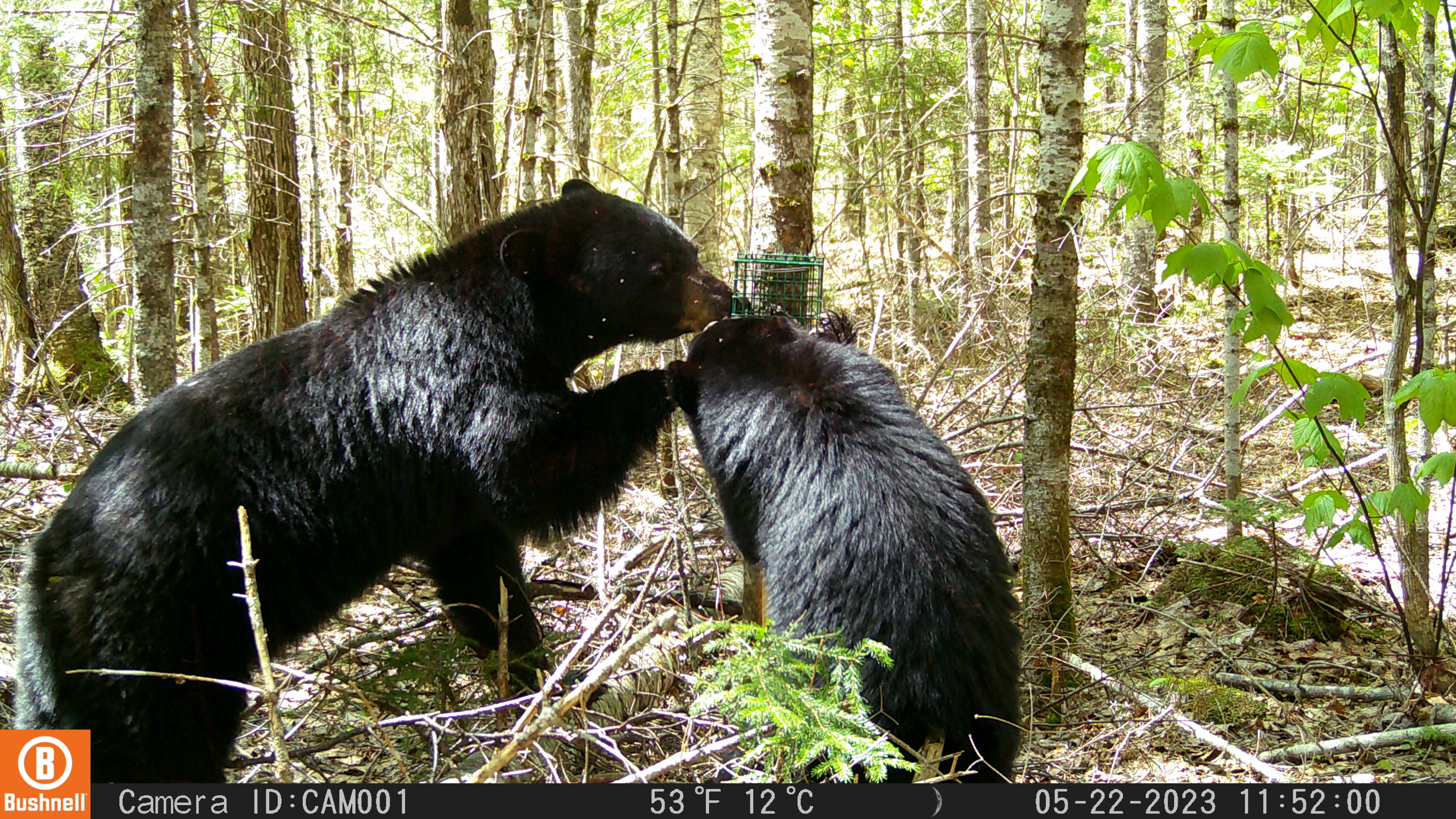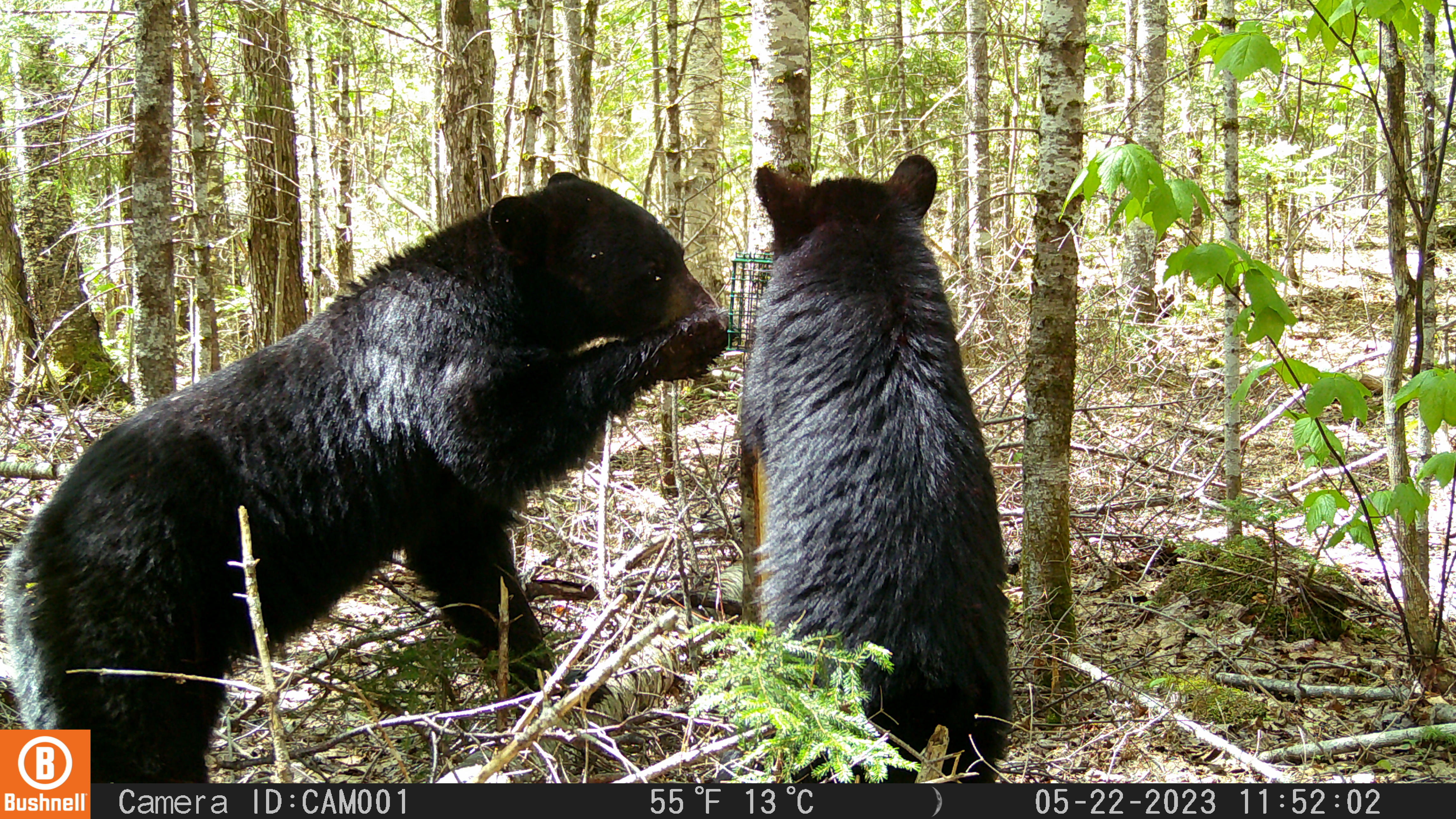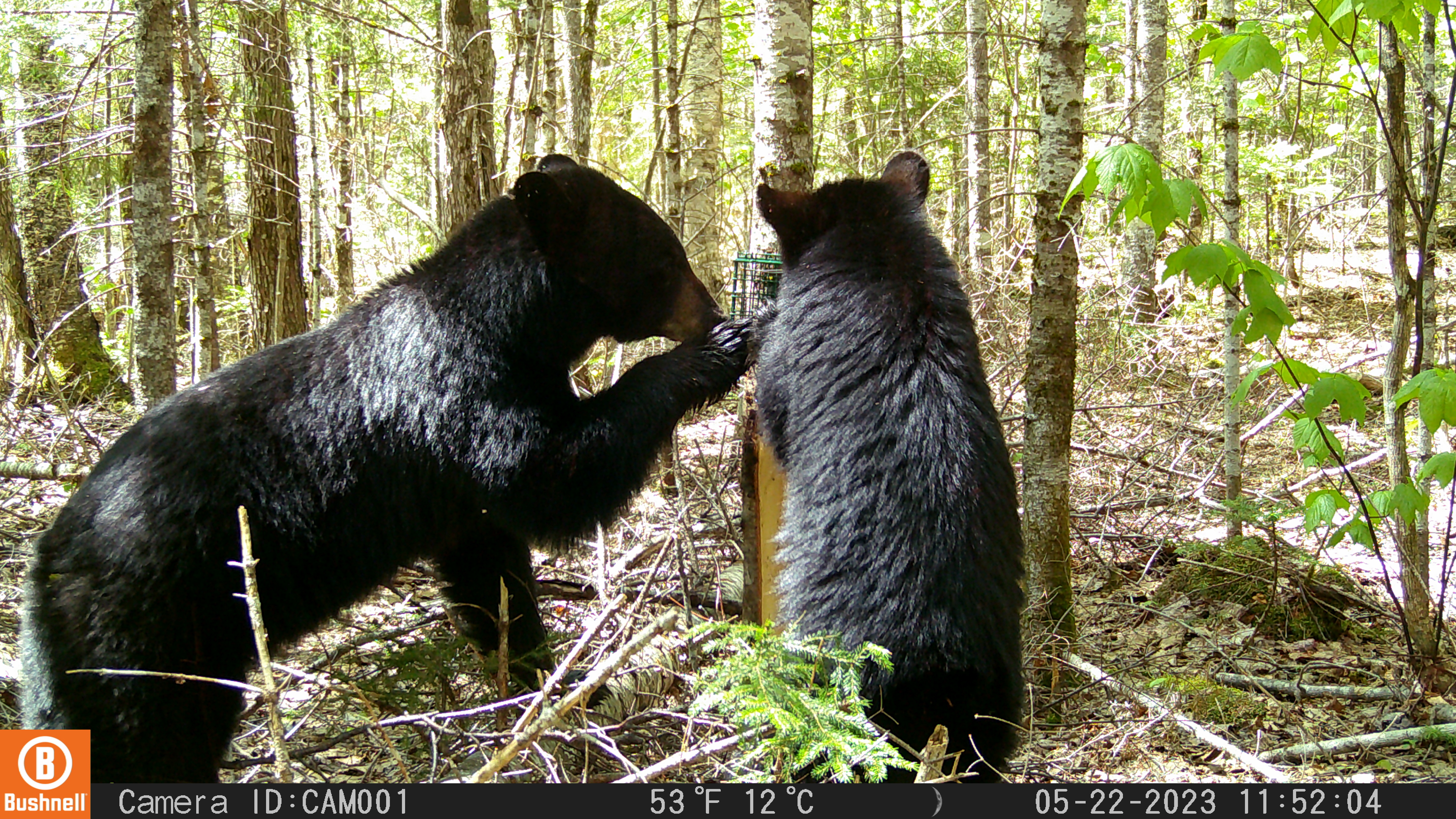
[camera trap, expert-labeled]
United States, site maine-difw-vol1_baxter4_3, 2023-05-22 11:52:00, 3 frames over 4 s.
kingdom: Animalia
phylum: Chordata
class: Mammalia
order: Carnivora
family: Ursidae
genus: Ursus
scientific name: Ursus americanus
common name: black bear